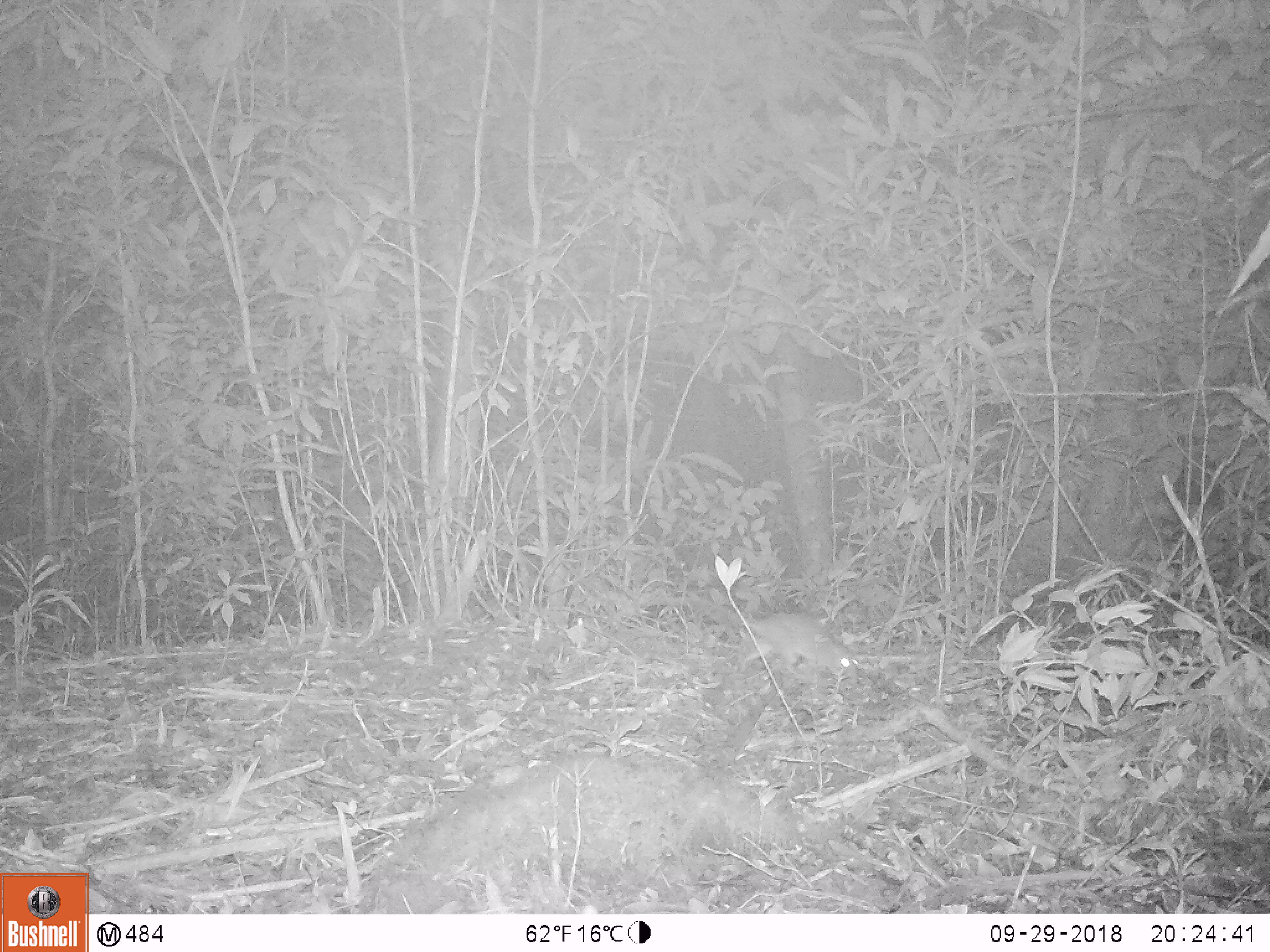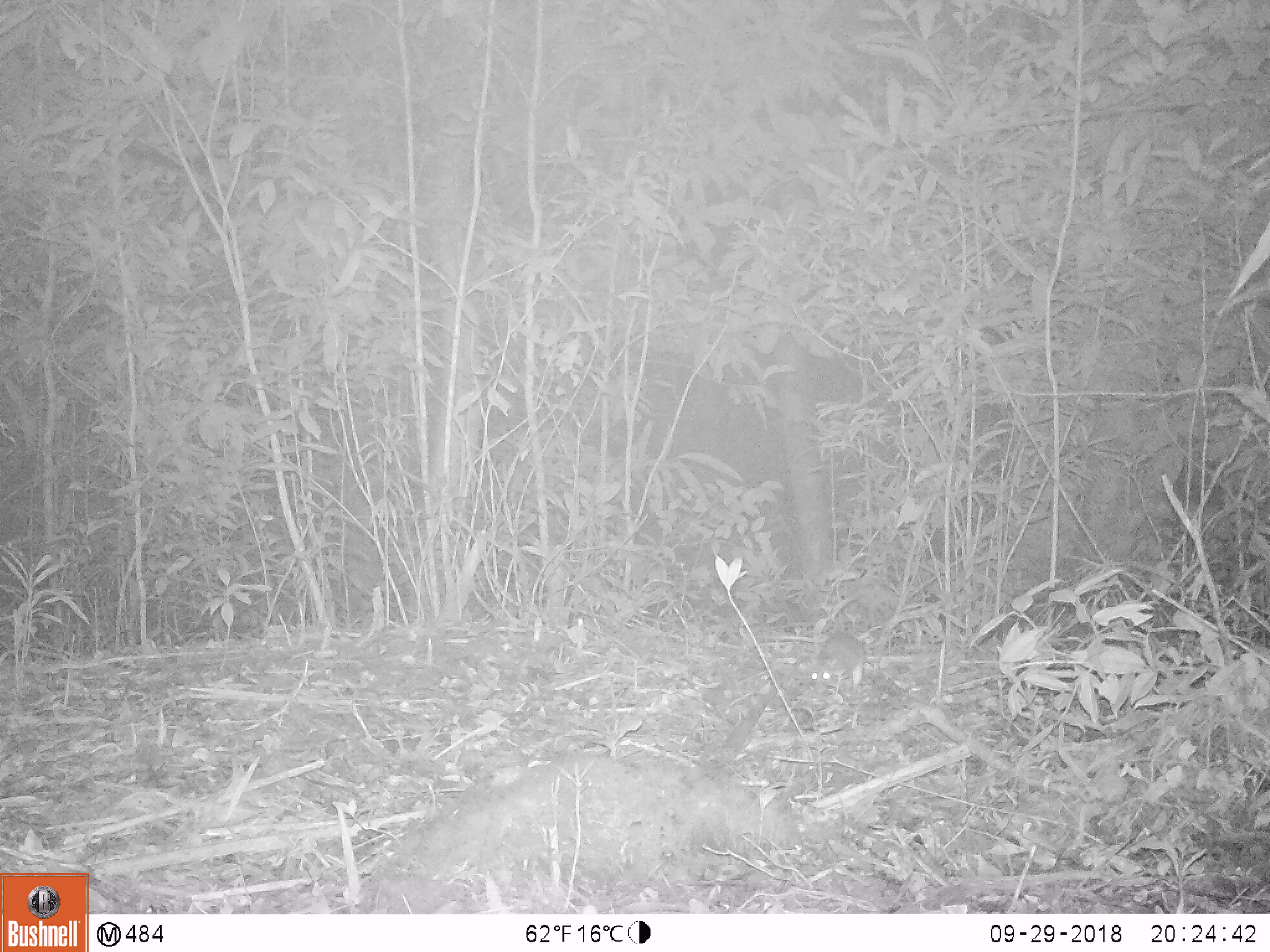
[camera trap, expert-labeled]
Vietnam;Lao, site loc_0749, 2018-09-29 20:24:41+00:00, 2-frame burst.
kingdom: Animalia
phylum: Chordata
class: Mammalia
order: Rodentia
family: Muridae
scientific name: Muridae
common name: old-world mice and rats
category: unidentified murid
Unidentified murid (old-world mice and rats) (Muridae). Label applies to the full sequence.